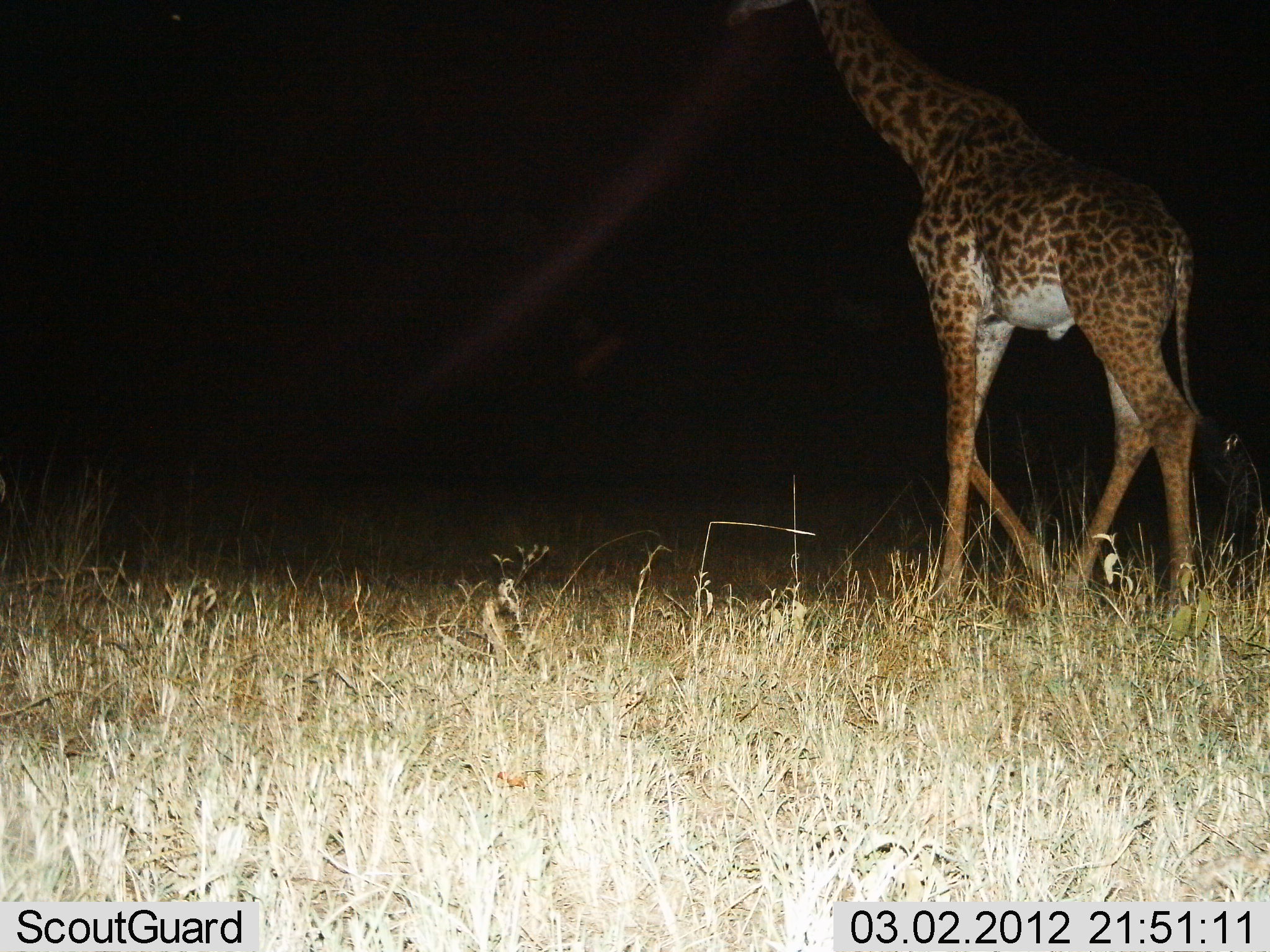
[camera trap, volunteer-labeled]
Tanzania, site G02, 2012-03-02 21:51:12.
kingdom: Animalia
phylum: Chordata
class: Mammalia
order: Artiodactyla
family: Giraffidae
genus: Giraffa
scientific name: Giraffa camelopardalis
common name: giraffe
Giraffe (Giraffa camelopardalis), count 1. Behavior (volunteer vote fractions): standing 17%, resting 0%, moving 94%, interacting 0%. Young present (vote fraction): 0%. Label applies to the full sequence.